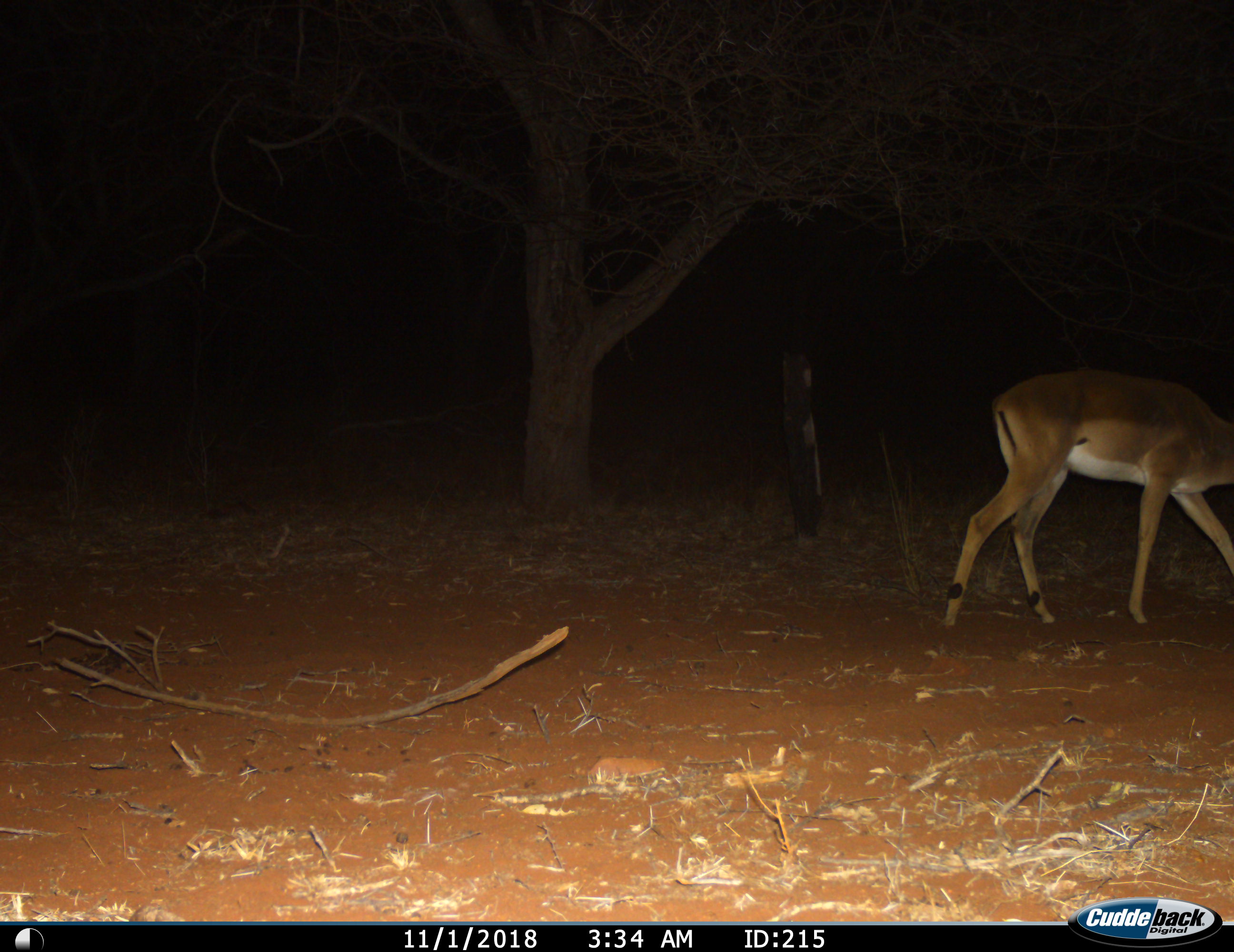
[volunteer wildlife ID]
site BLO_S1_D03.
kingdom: Animalia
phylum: Chordata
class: Mammalia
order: Artiodactyla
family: Bovidae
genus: Aepyceros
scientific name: Aepyceros melampus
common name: impala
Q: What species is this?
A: Impala (Aepyceros melampus).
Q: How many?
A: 1.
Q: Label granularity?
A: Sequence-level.